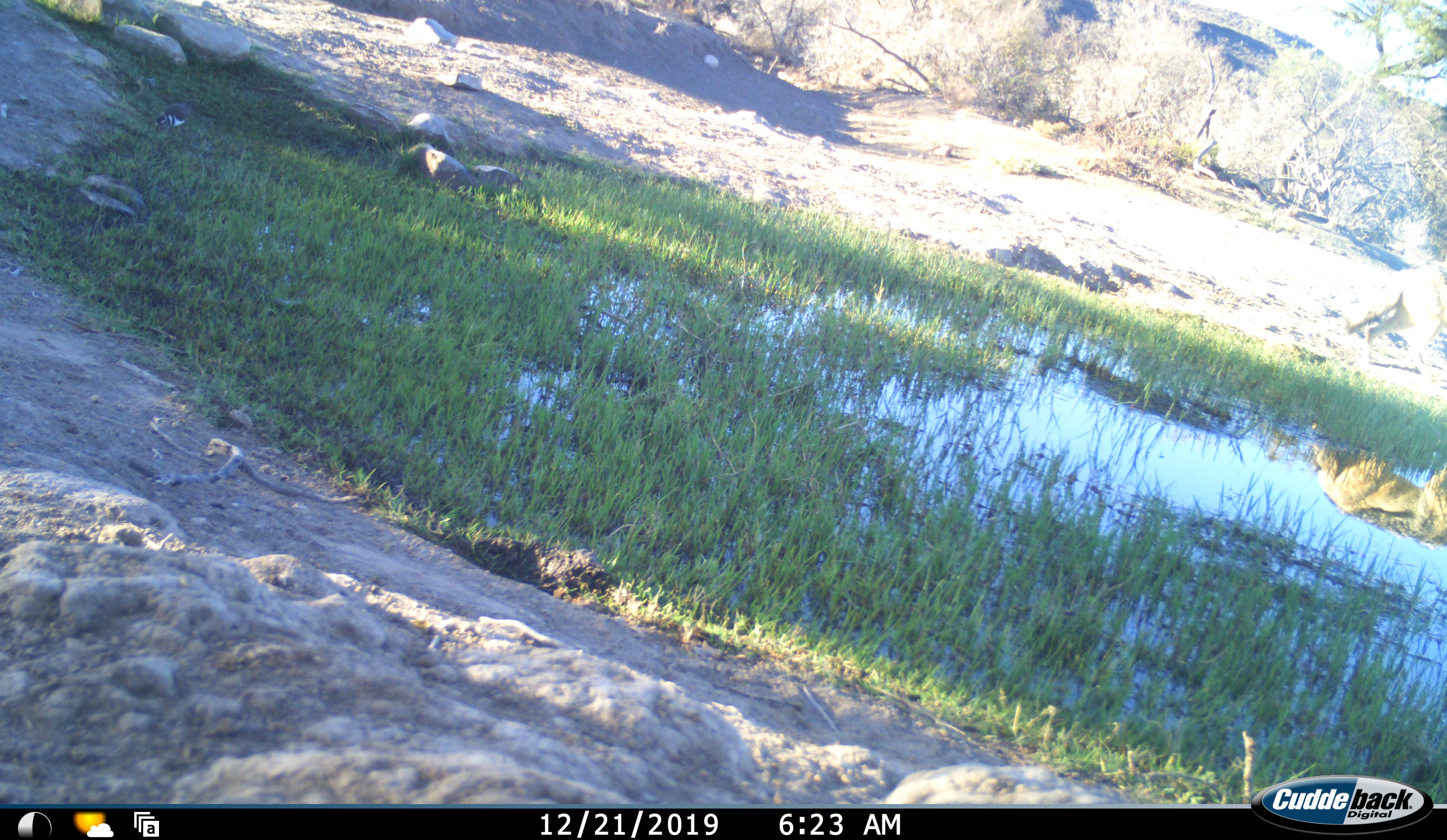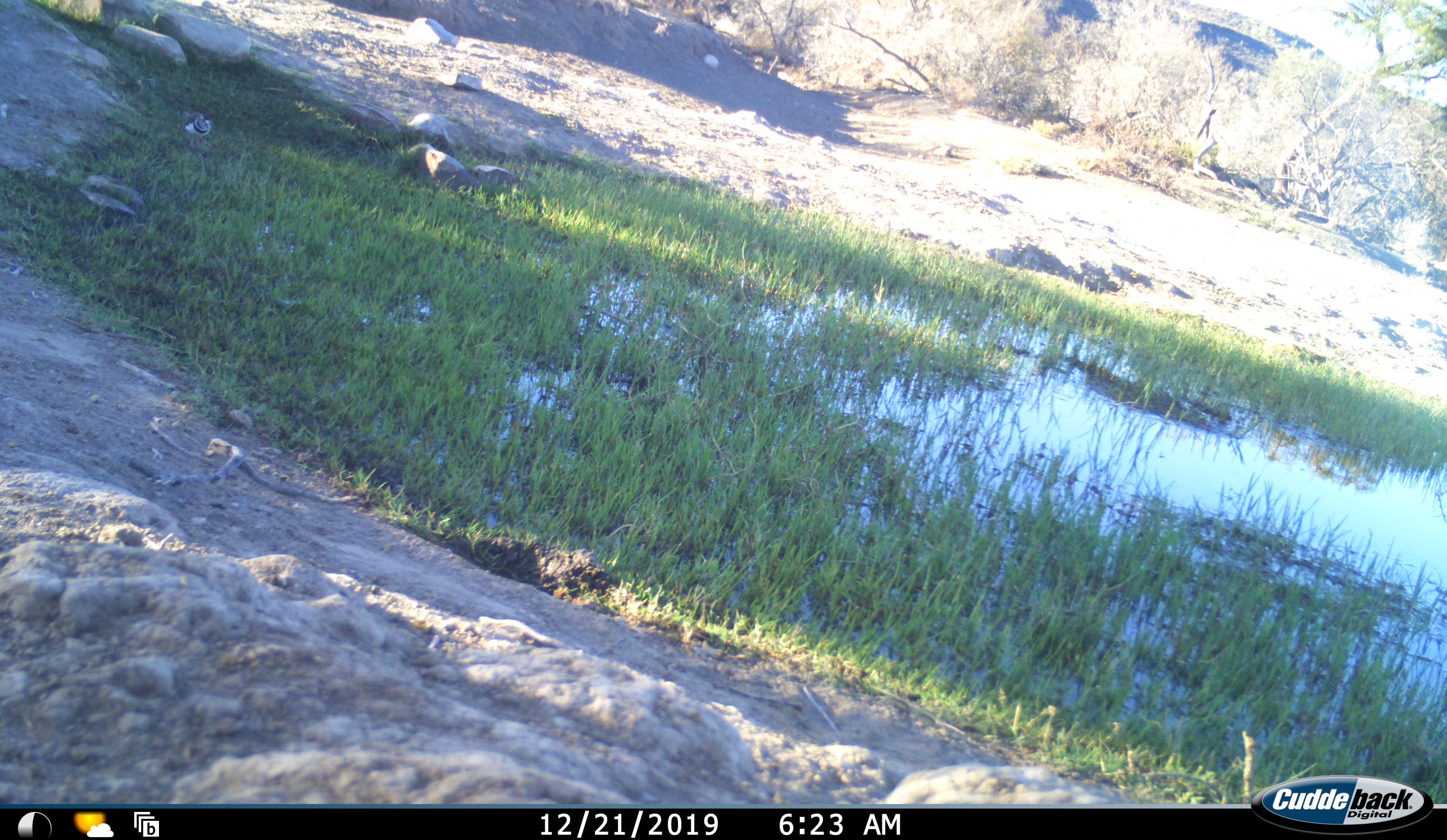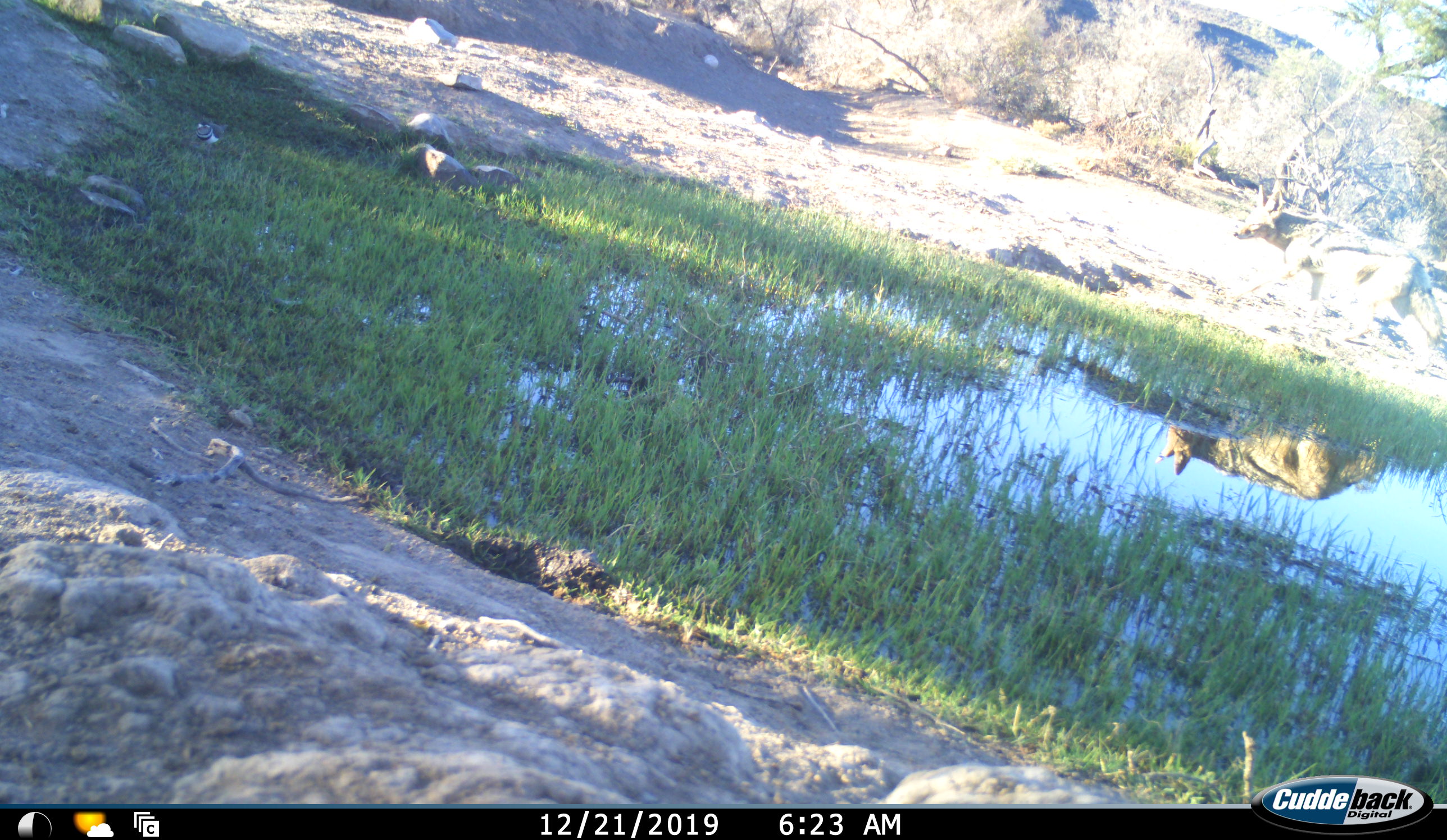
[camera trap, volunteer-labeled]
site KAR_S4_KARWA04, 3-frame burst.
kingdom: Animalia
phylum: Chordata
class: Mammalia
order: Carnivora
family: Canidae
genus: Lupulella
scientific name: Lupulella mesomelas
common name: black-backed jackal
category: jackalblackbacked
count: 1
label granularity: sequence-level